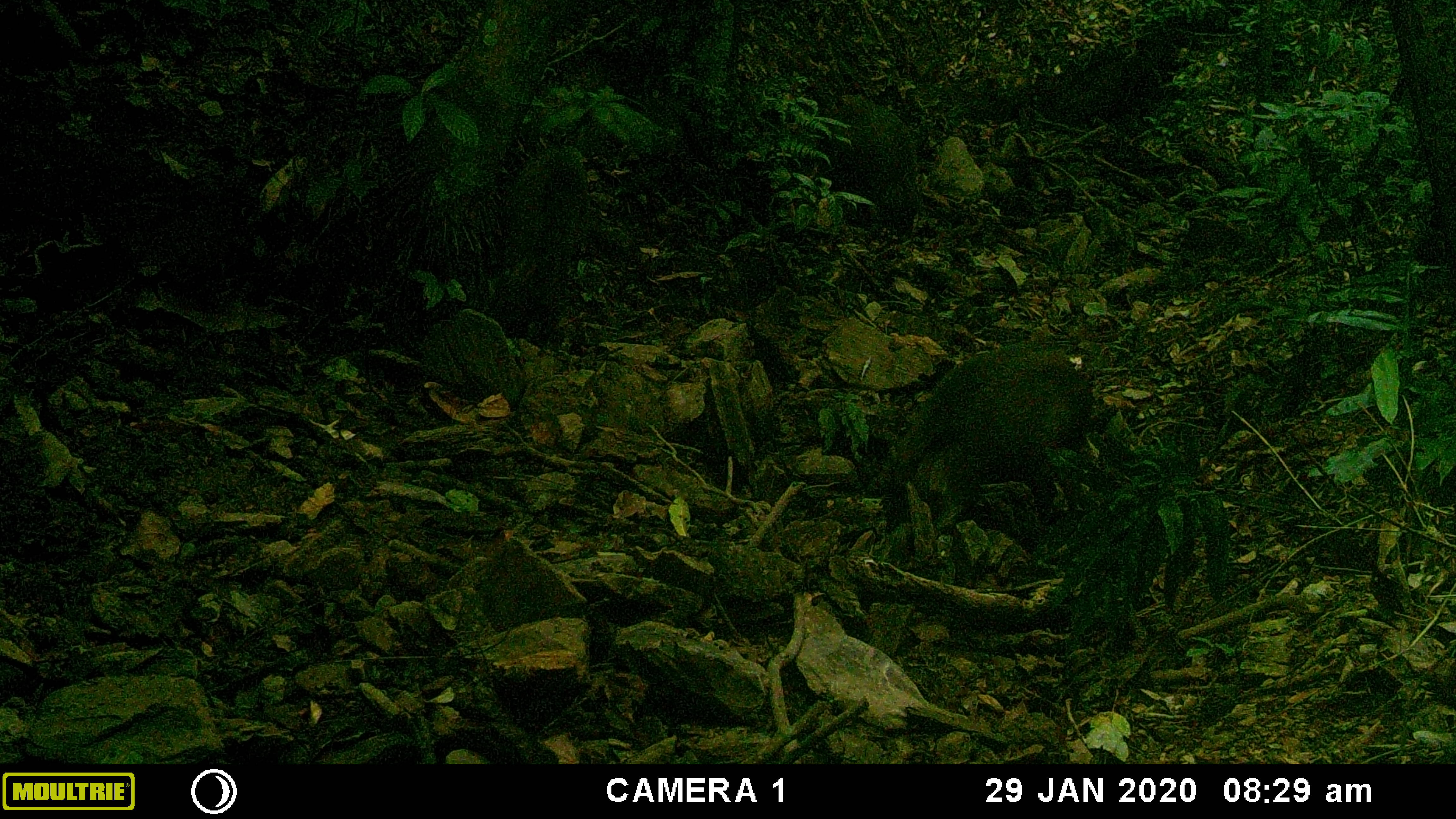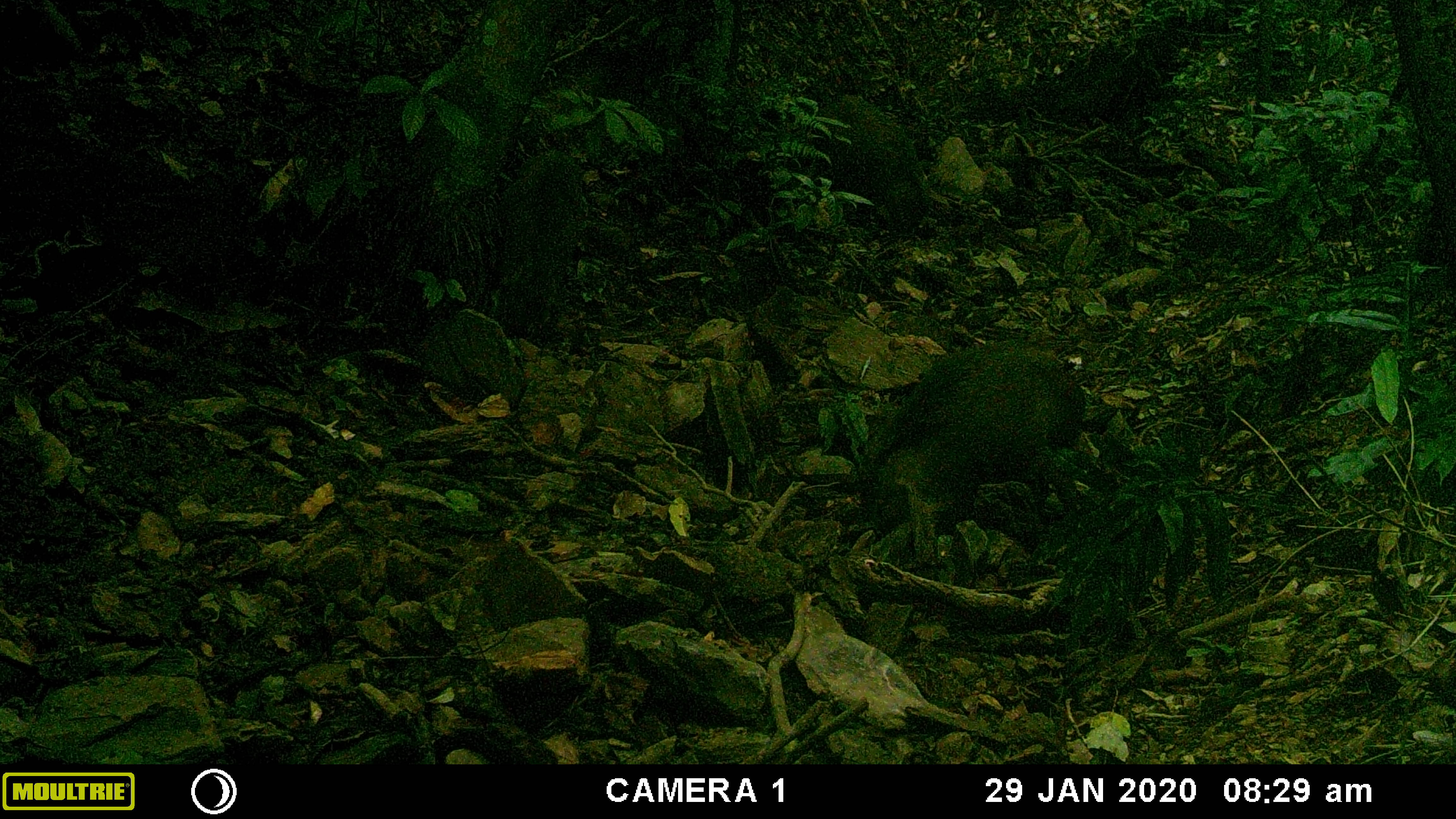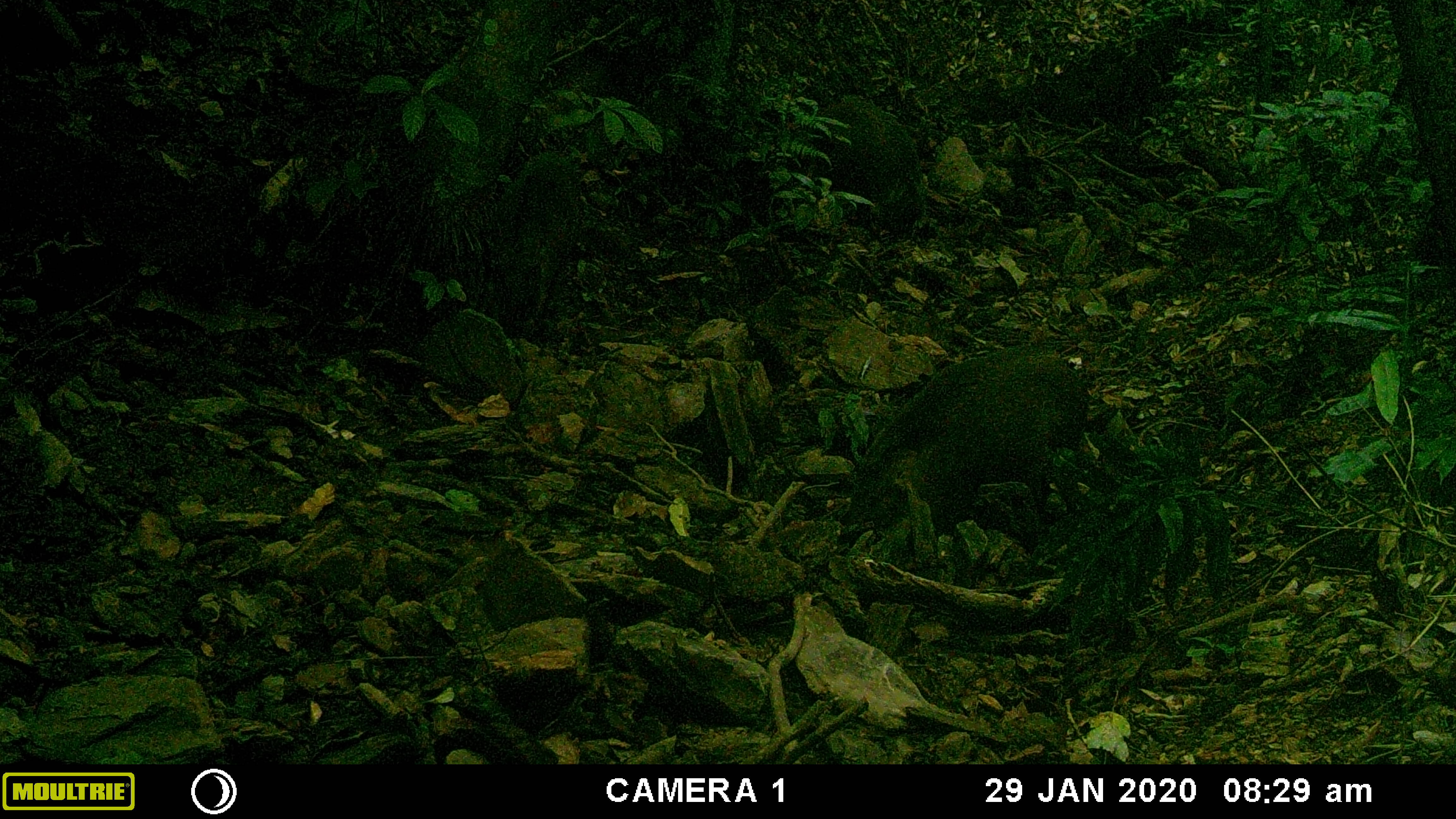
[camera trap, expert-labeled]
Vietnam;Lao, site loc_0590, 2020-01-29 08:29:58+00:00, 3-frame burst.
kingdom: Animalia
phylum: Chordata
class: Mammalia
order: Artiodactyla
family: Suidae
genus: Sus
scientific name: Sus scrofa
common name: eurasian wild pig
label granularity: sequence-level